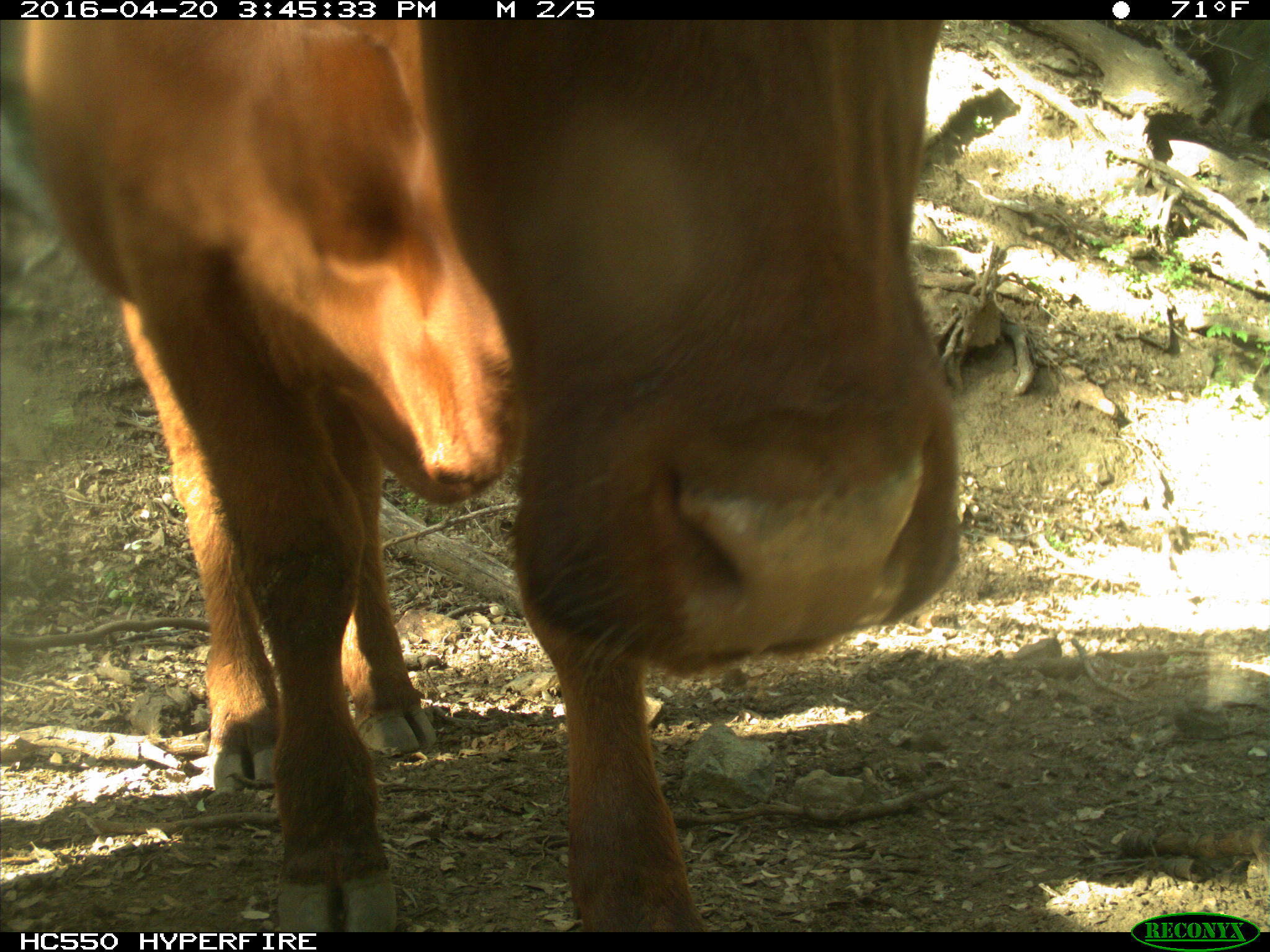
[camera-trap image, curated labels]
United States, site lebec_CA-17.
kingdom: Animalia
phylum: Chordata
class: Mammalia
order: Artiodactyla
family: Bovidae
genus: Bos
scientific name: Bos taurus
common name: domestic cow